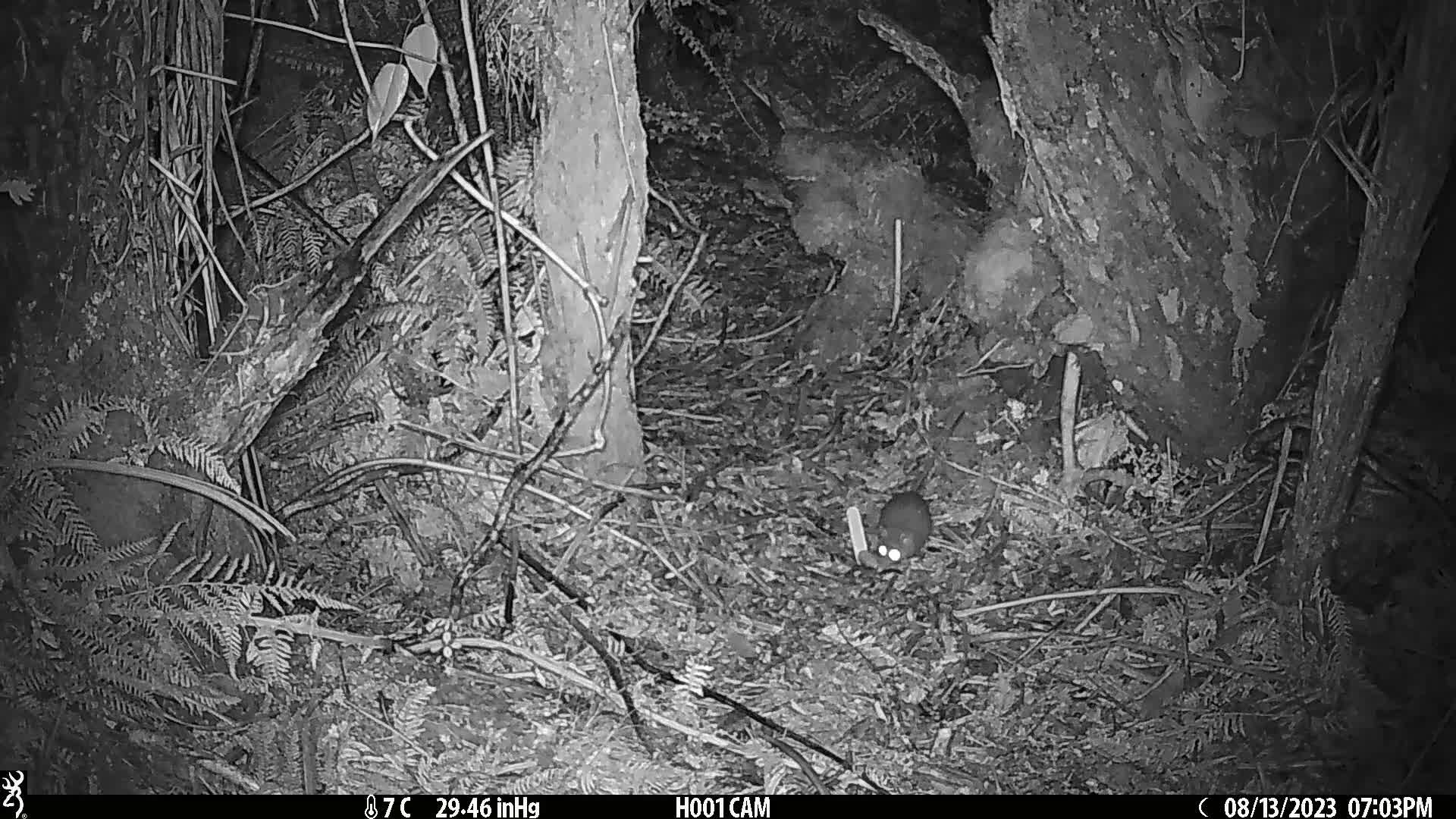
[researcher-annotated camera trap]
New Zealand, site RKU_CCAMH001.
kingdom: Animalia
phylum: Chordata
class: Mammalia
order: Rodentia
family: Muridae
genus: Rattus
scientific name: Rattus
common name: rat